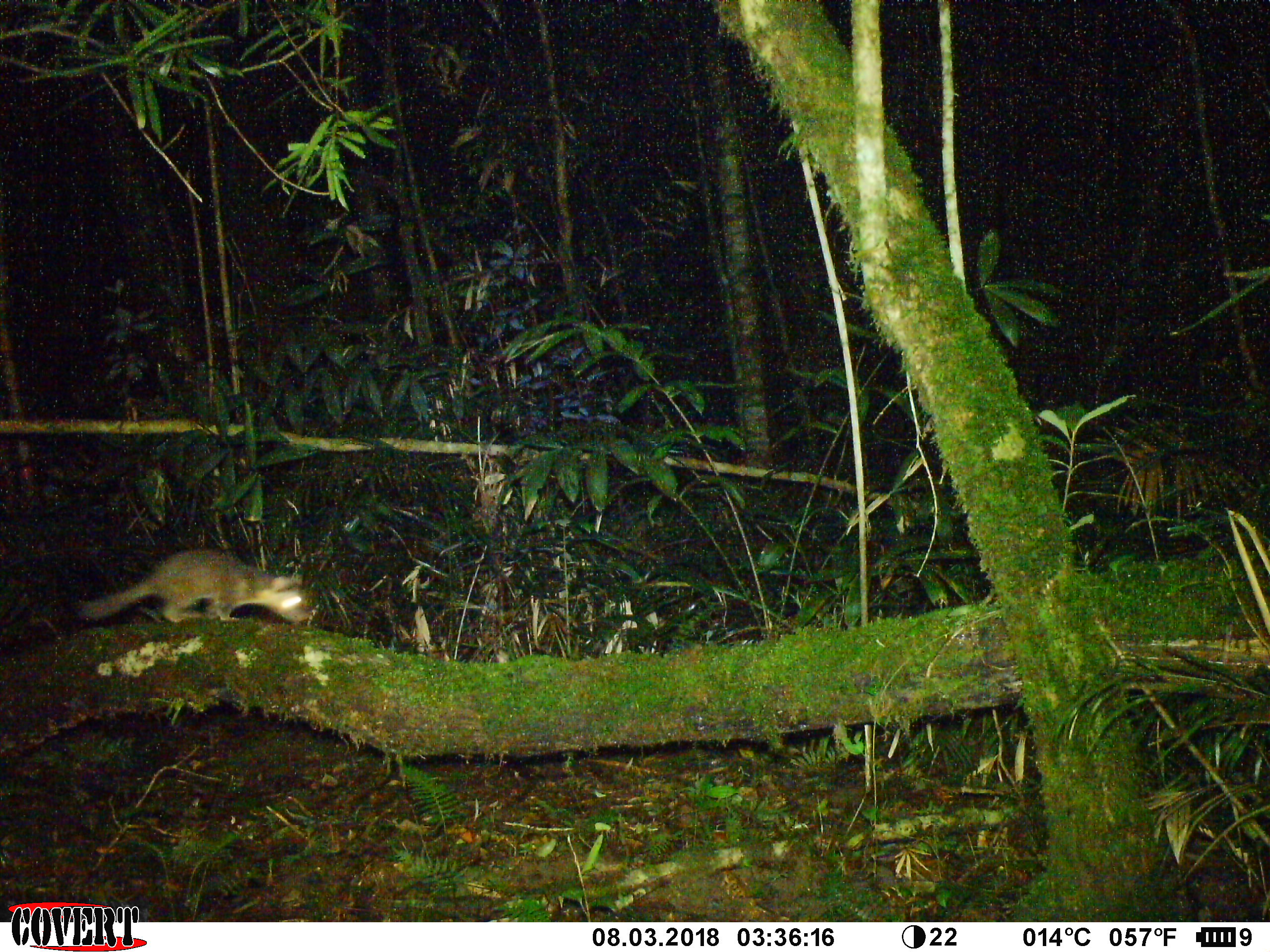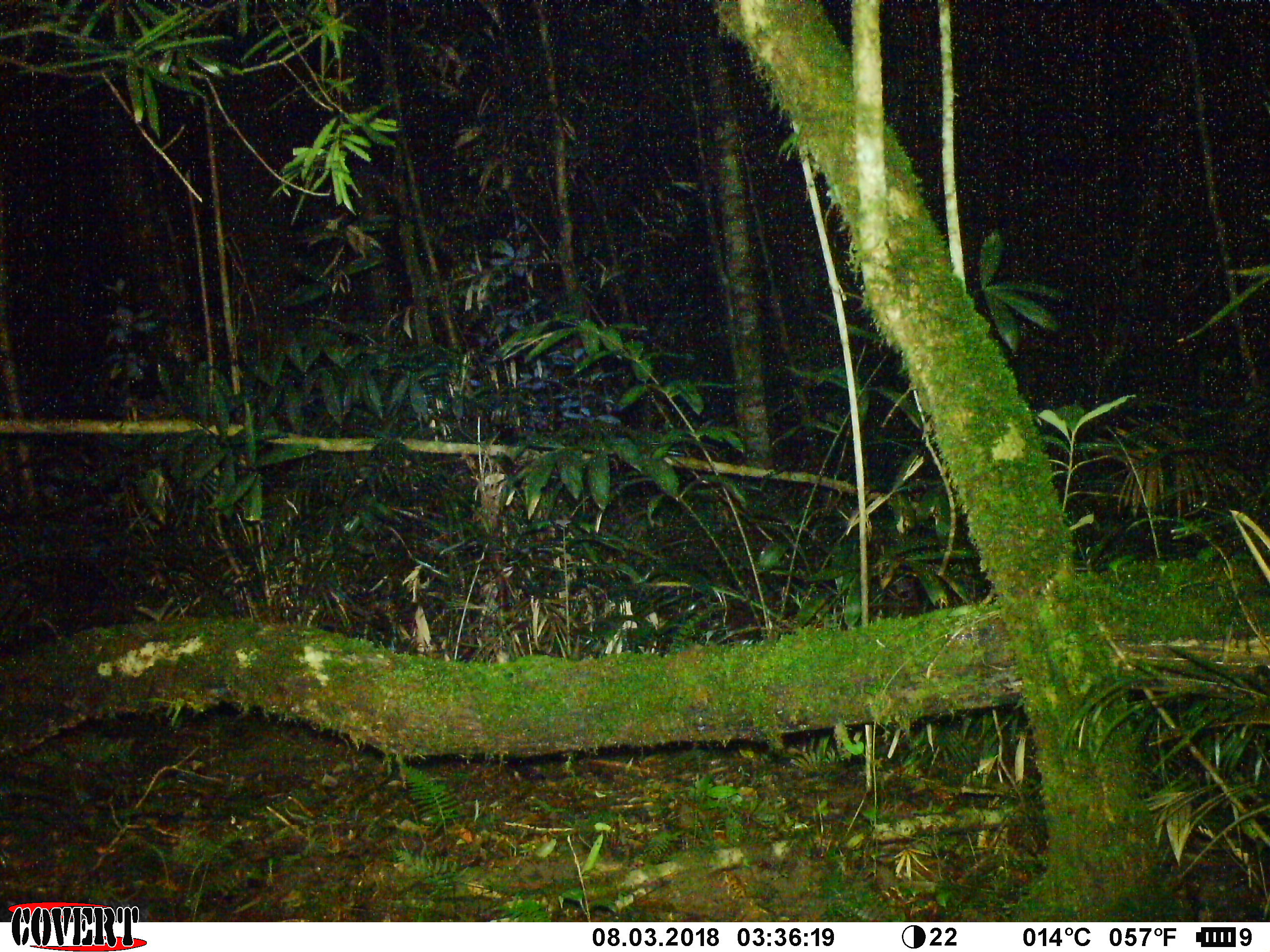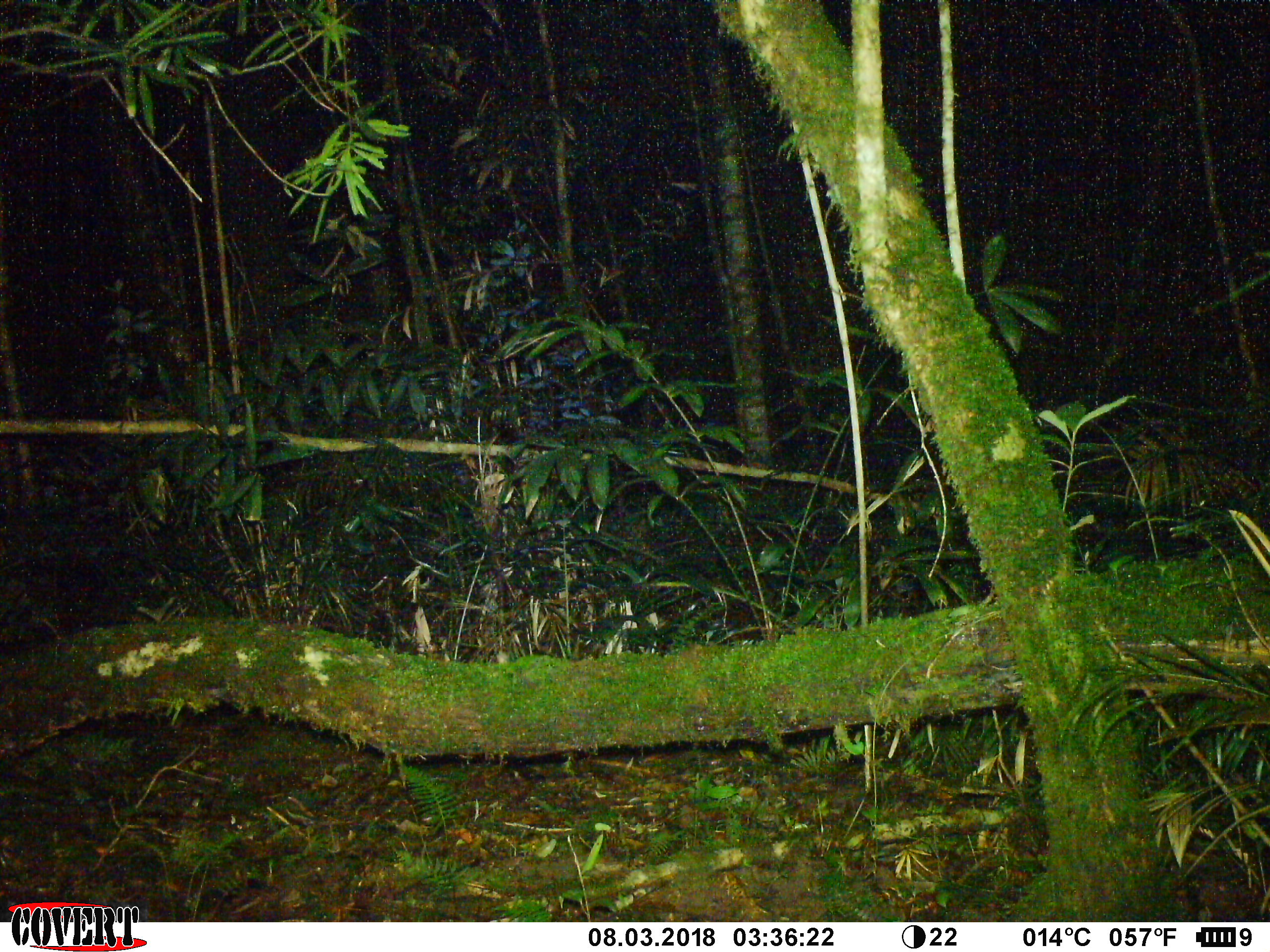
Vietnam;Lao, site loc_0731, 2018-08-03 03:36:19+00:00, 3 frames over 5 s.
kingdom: Animalia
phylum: Chordata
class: Mammalia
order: Carnivora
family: Mustelidae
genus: Melogale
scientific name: Melogale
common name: ferret badger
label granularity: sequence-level